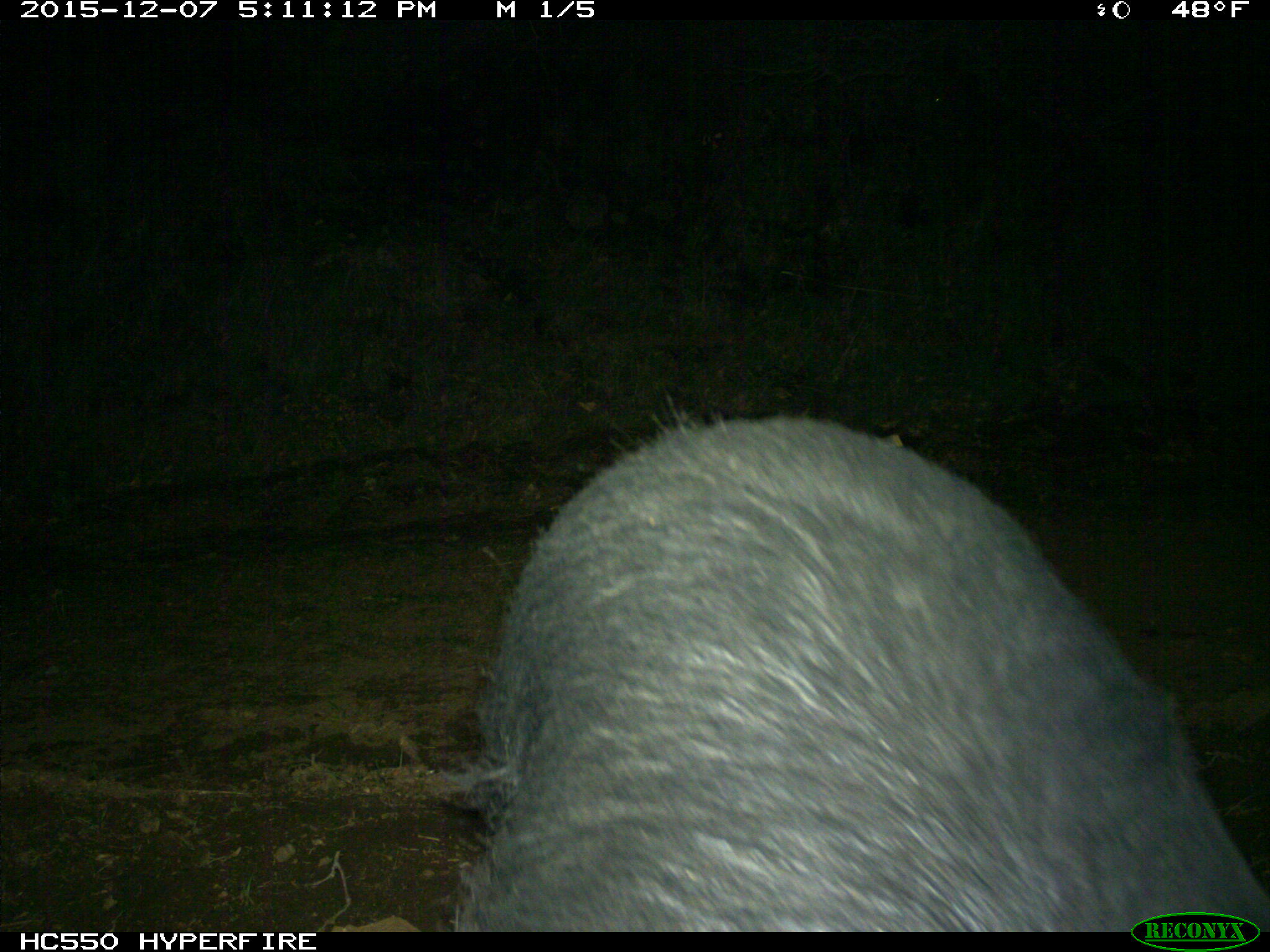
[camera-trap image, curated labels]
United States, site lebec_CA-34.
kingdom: Animalia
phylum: Chordata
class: Mammalia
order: Artiodactyla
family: Suidae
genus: Sus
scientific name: Sus scrofa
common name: wild boar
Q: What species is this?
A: Sus scrofa (wild boar).